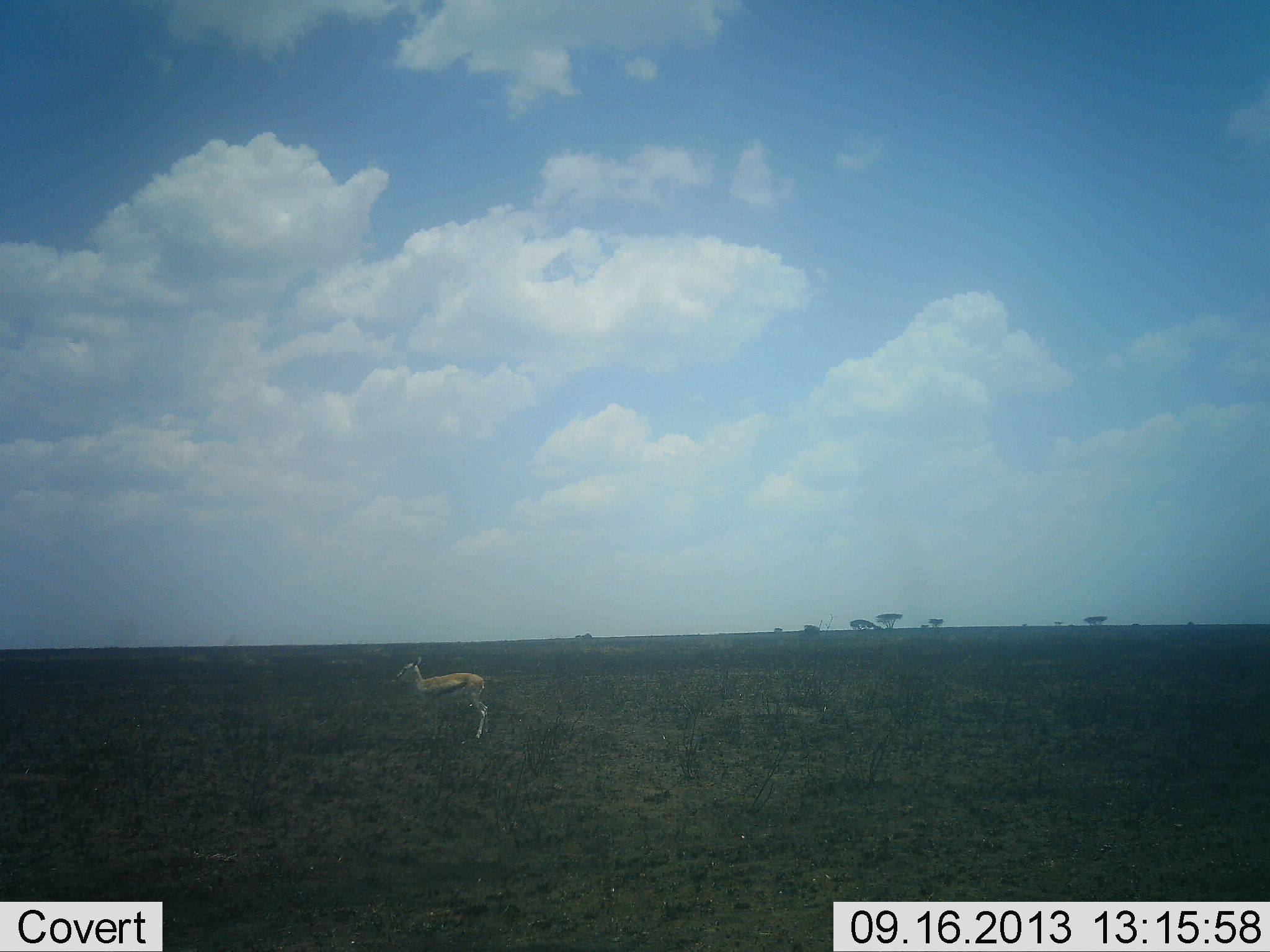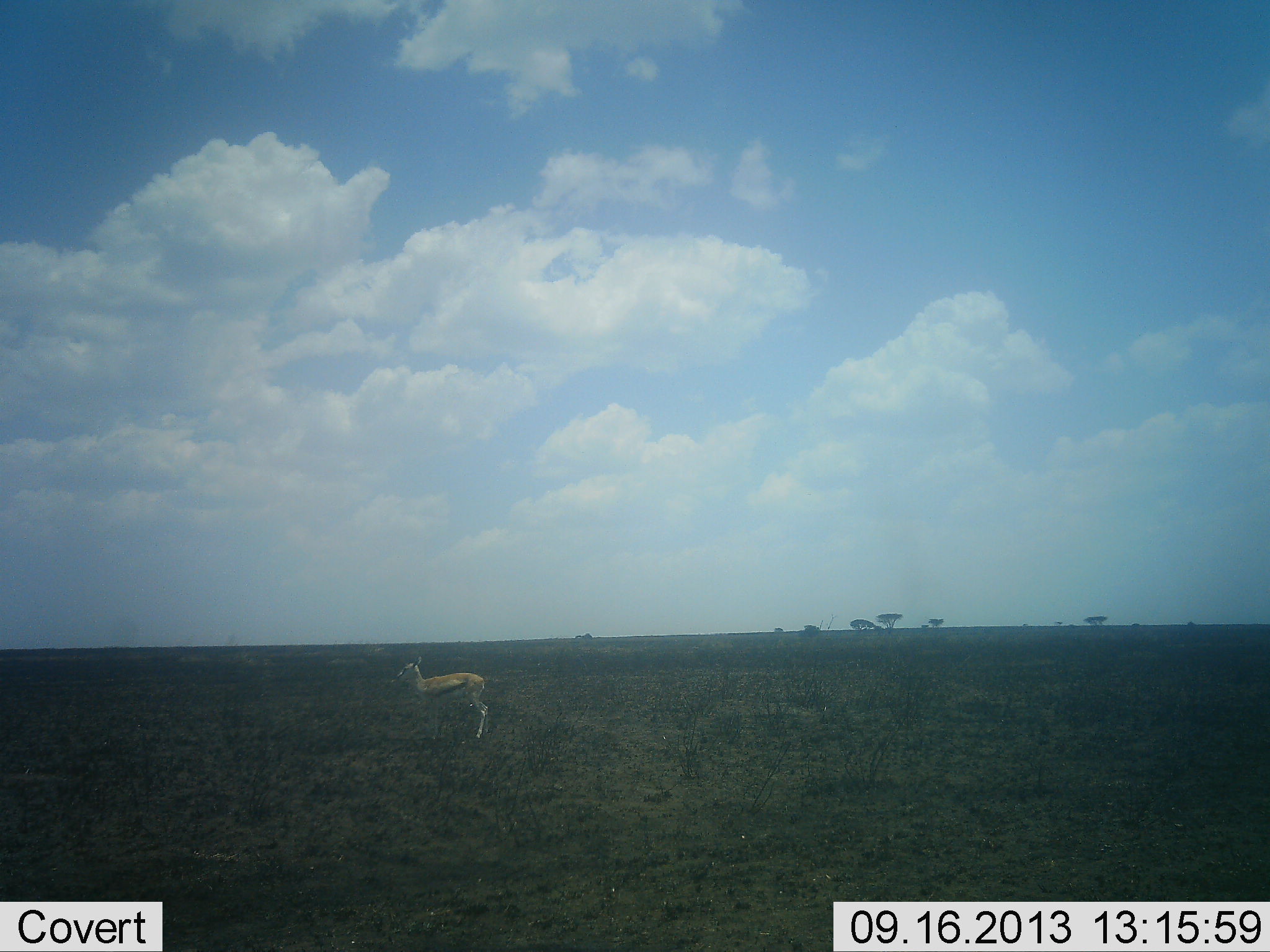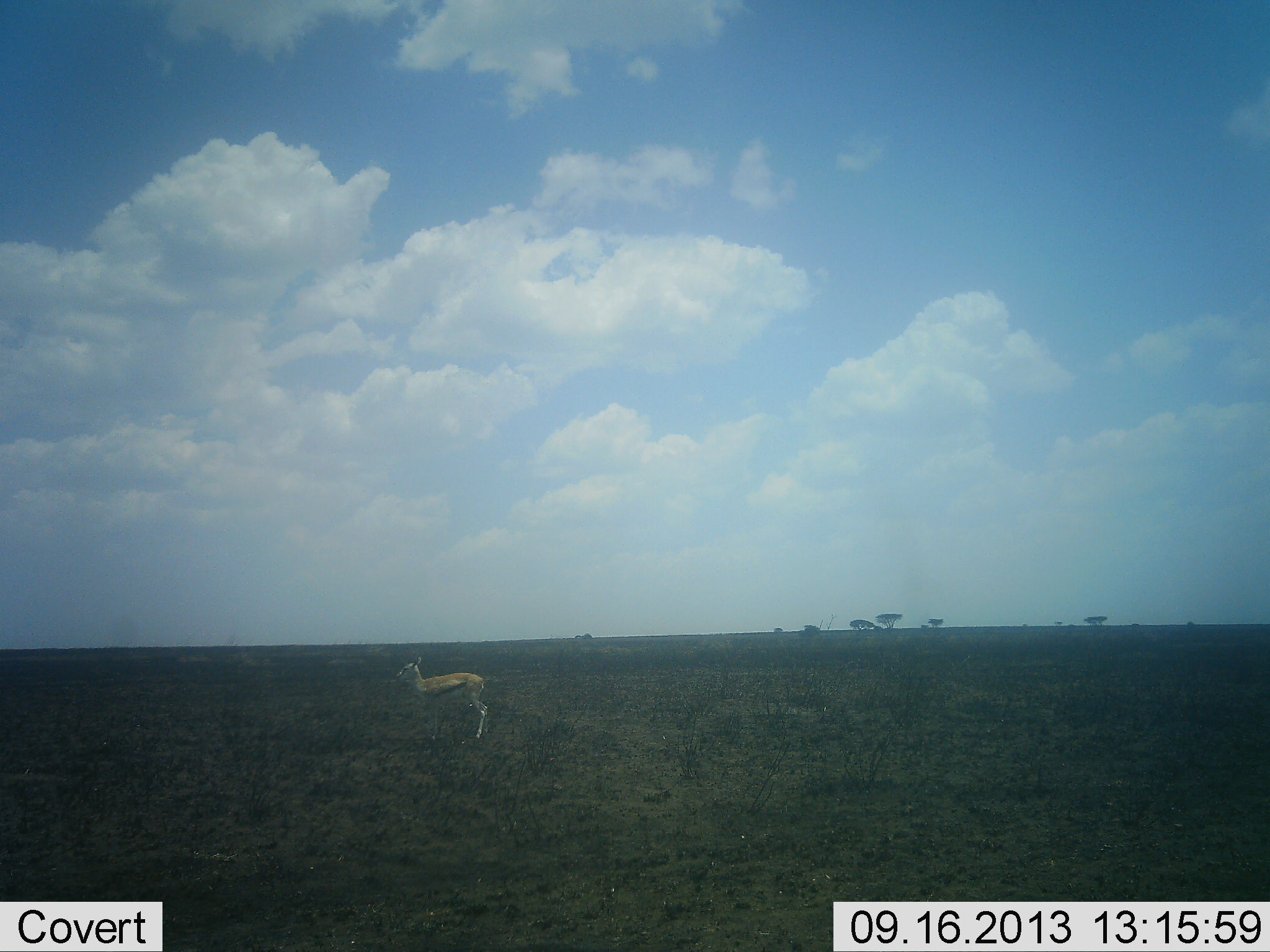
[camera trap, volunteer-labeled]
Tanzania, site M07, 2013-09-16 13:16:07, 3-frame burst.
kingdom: Animalia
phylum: Chordata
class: Mammalia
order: Artiodactyla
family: Bovidae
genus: Eudorcas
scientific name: Eudorcas thomsonii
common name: thomson's gazelle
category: gazellethomsons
Gazellethomsons (thomson's gazelle) (Eudorcas thomsonii), count 1. Behavior (volunteer vote fractions): standing 100%, resting 0%, moving 0%, interacting 0%. Young present (vote fraction): 0%. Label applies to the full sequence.